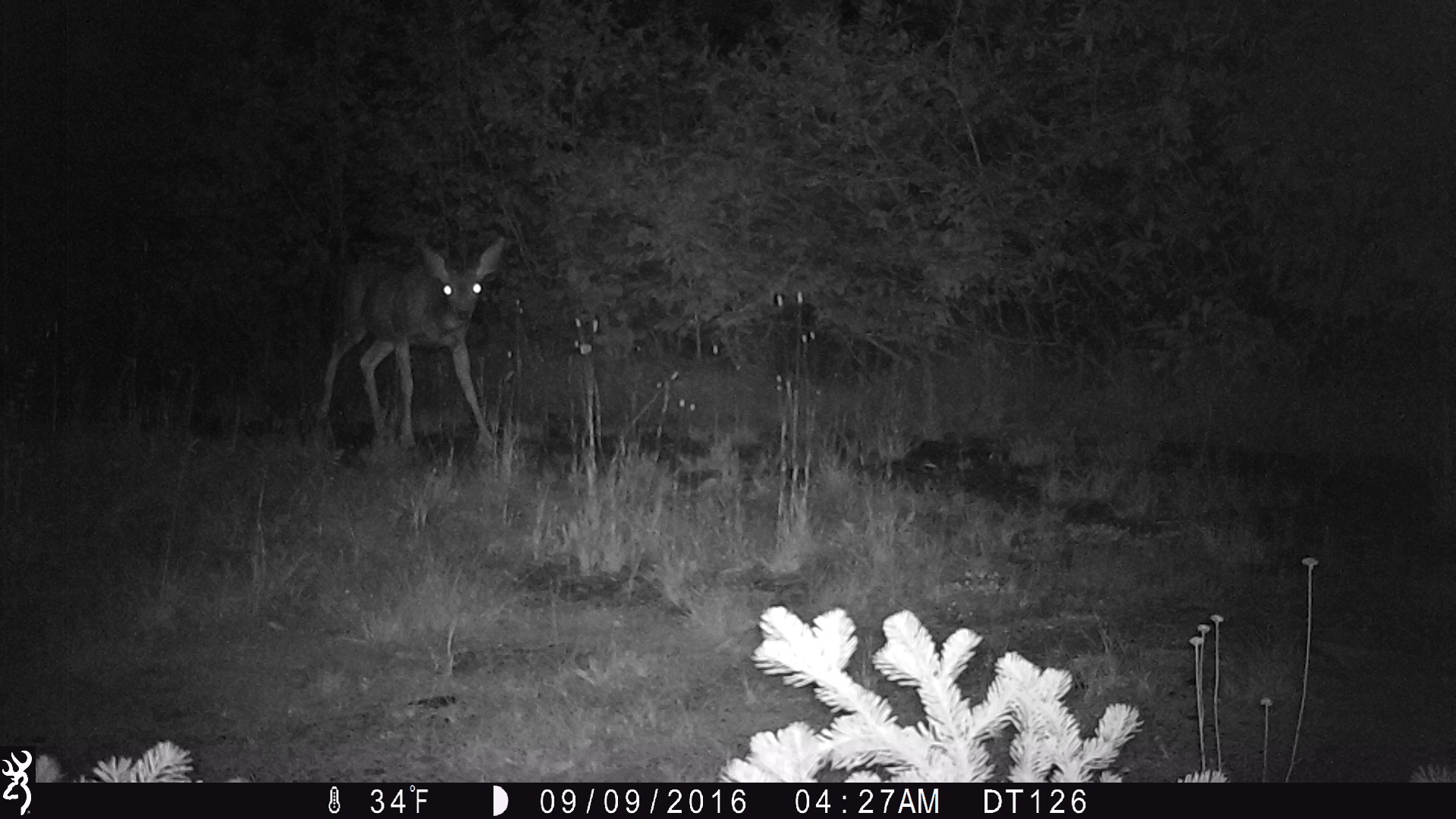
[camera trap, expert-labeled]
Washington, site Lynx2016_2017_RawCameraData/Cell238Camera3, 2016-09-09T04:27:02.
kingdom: Animalia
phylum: Chordata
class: Mammalia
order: Artiodactyla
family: Cervidae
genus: Odocoileus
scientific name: Odocoileus hemionus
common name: mule deer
Odocoileus hemionus (mule deer). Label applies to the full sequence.